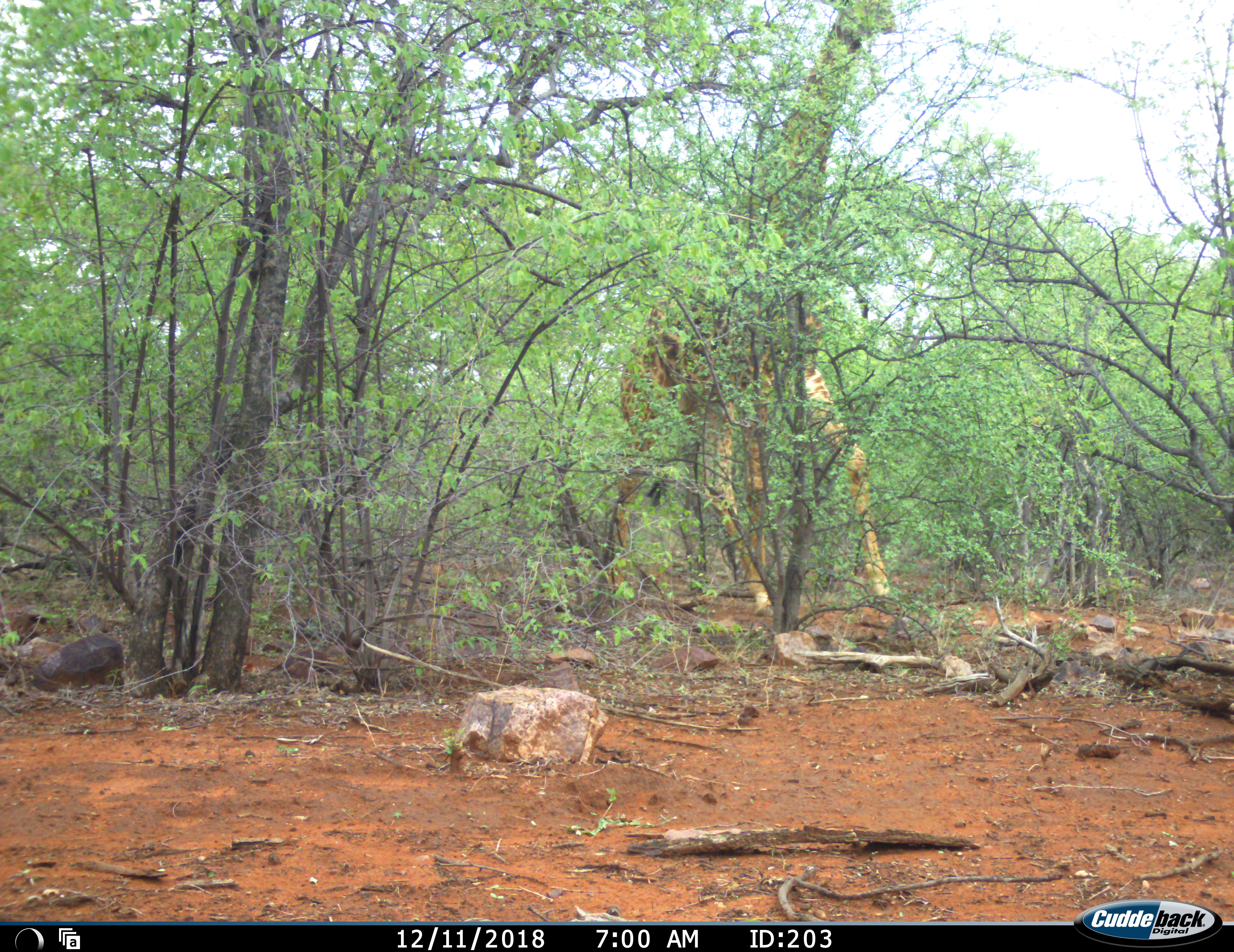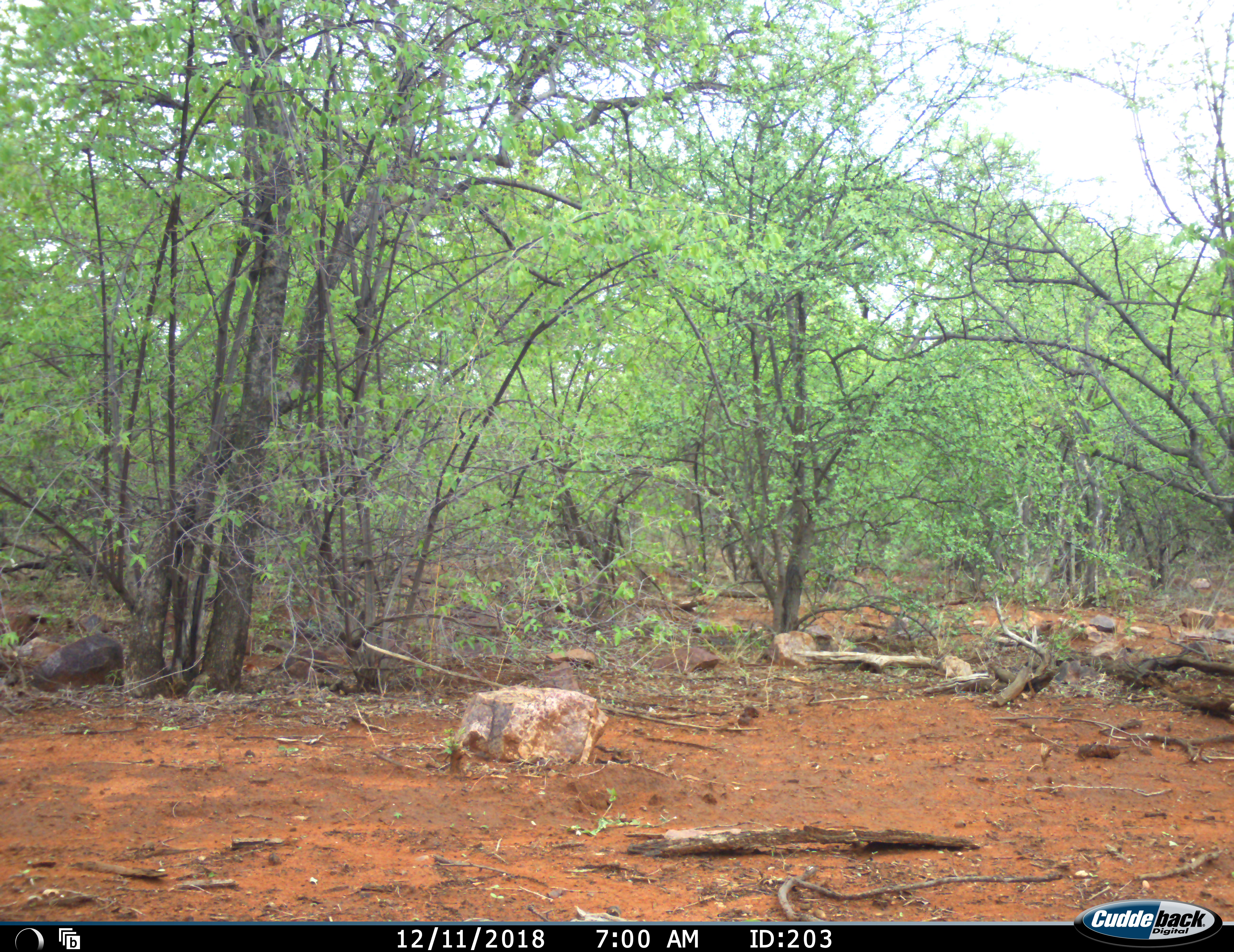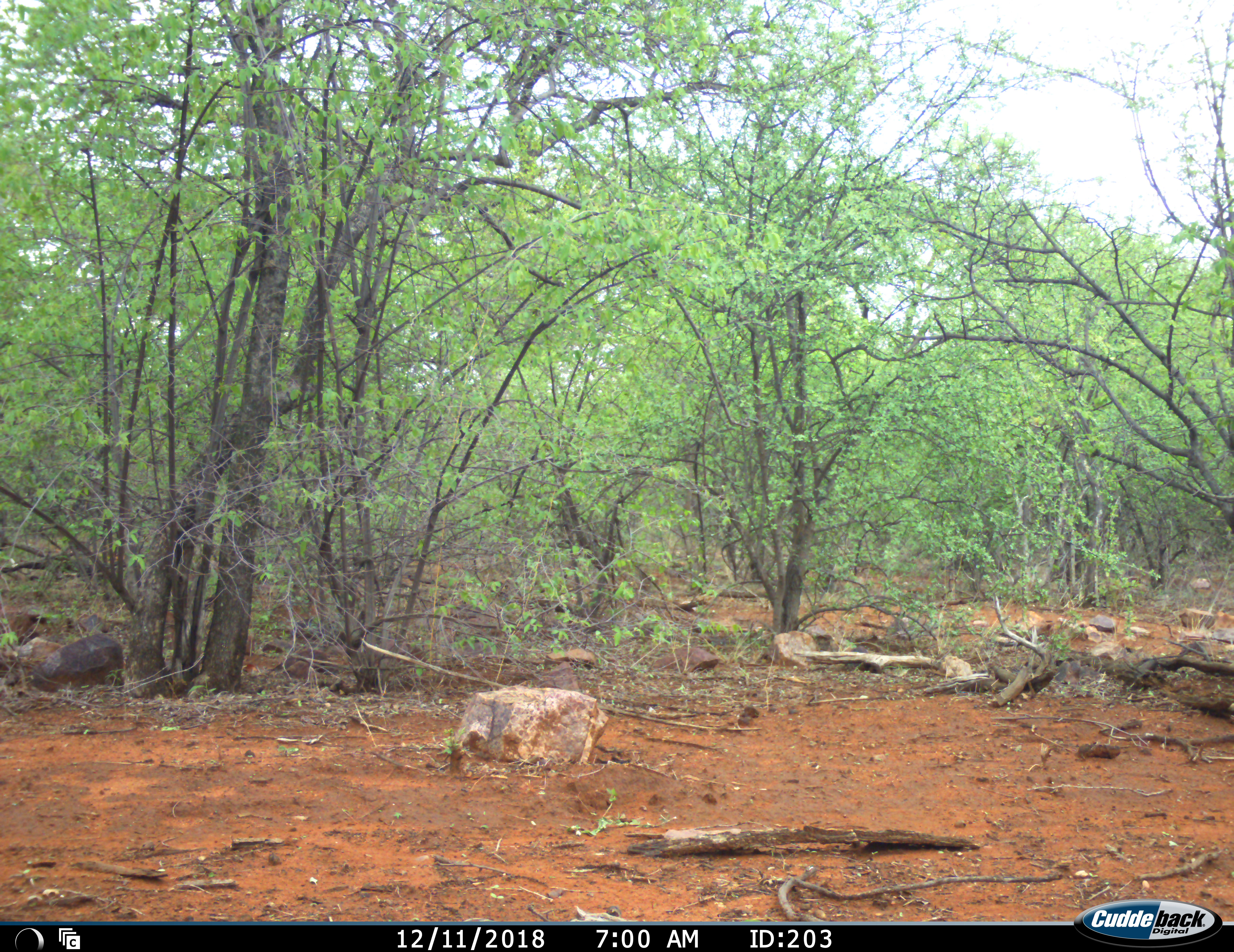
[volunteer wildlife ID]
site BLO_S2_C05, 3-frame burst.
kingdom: Animalia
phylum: Chordata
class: Mammalia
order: Artiodactyla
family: Giraffidae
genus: Giraffa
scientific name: Giraffa camelopardalis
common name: giraffe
Giraffe (Giraffa camelopardalis), count 1. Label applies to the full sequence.